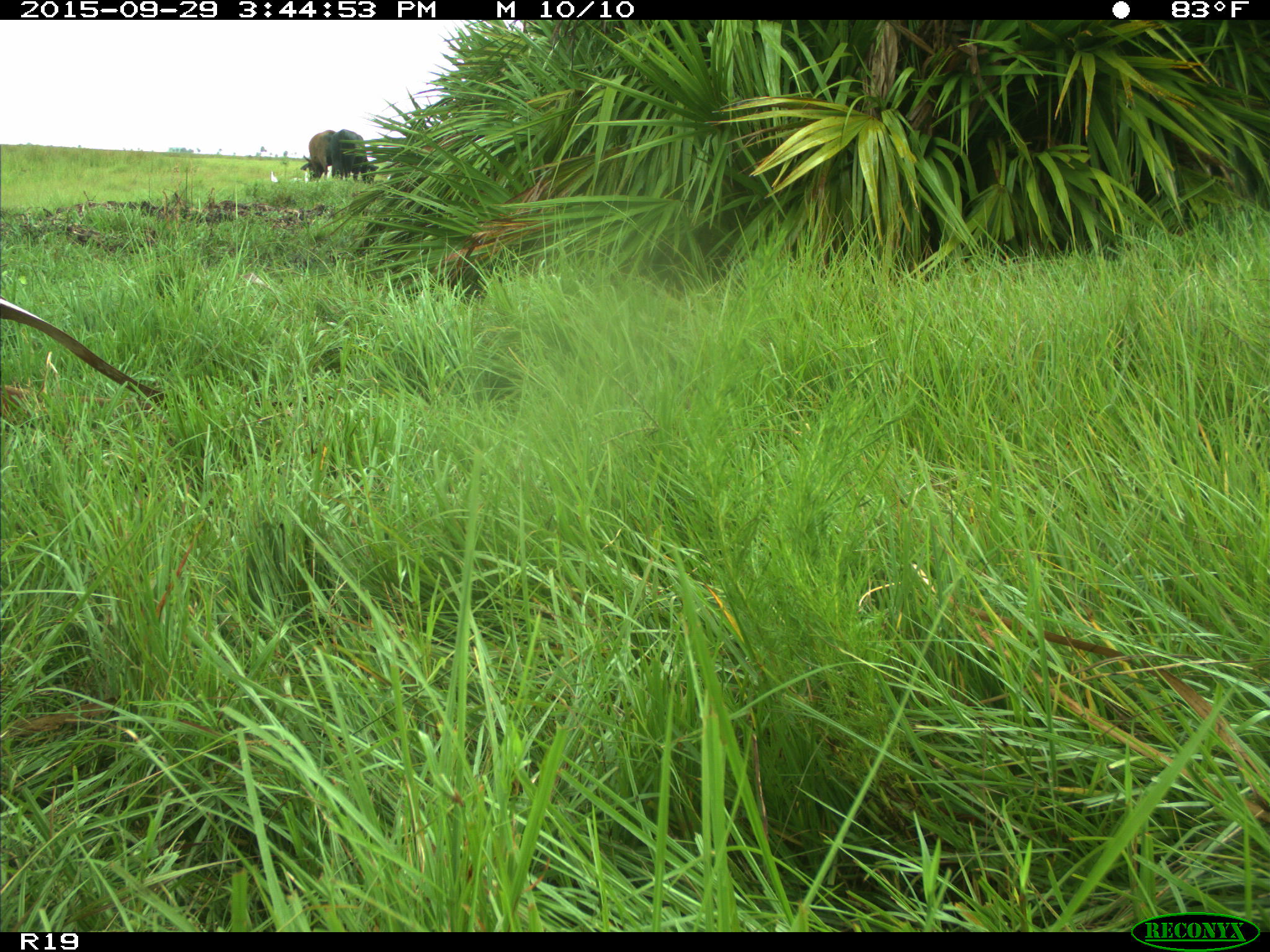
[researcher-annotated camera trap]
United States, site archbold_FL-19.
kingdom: Animalia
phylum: Chordata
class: Mammalia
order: Artiodactyla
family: Bovidae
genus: Bos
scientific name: Bos taurus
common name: domestic cow